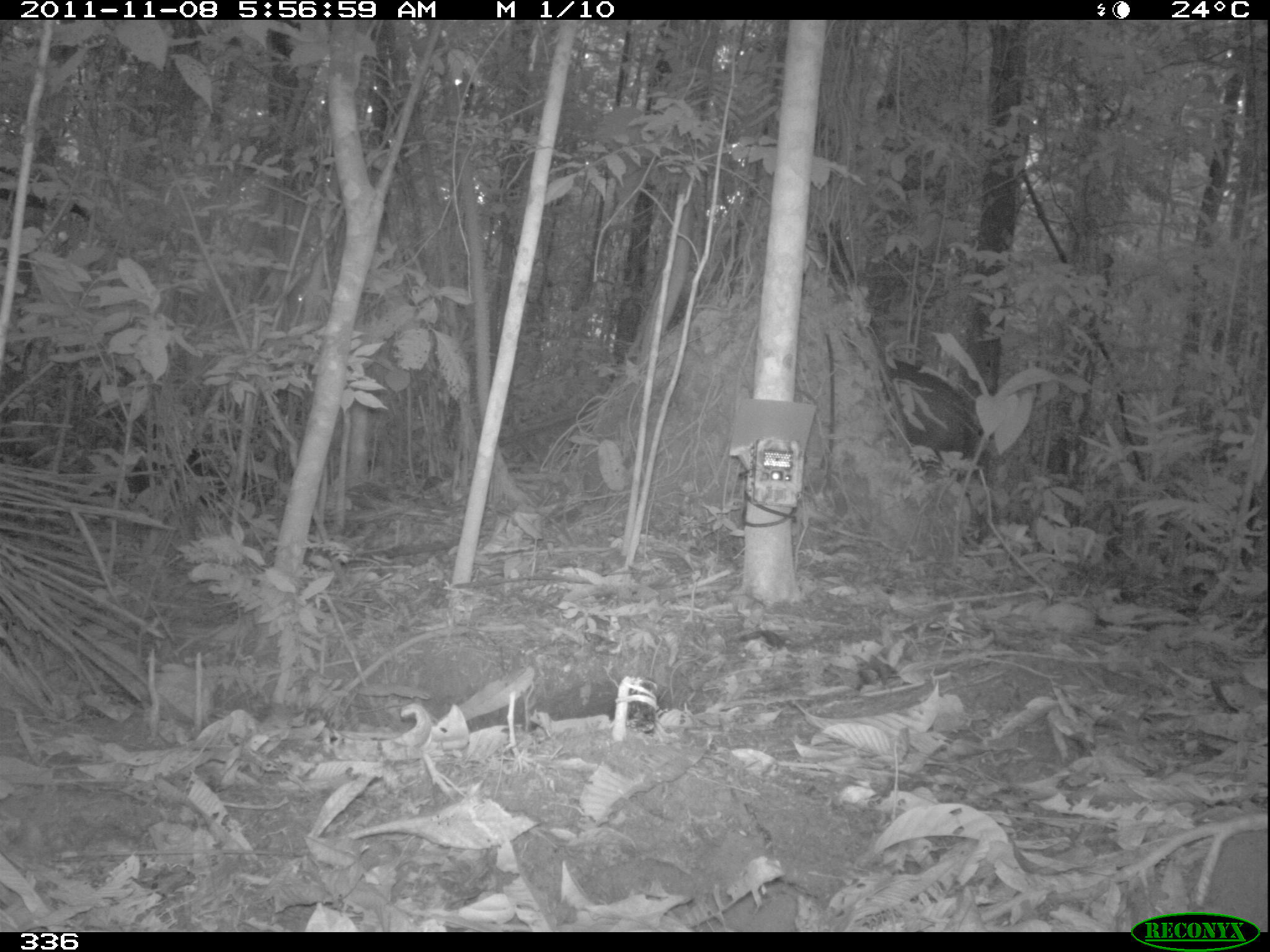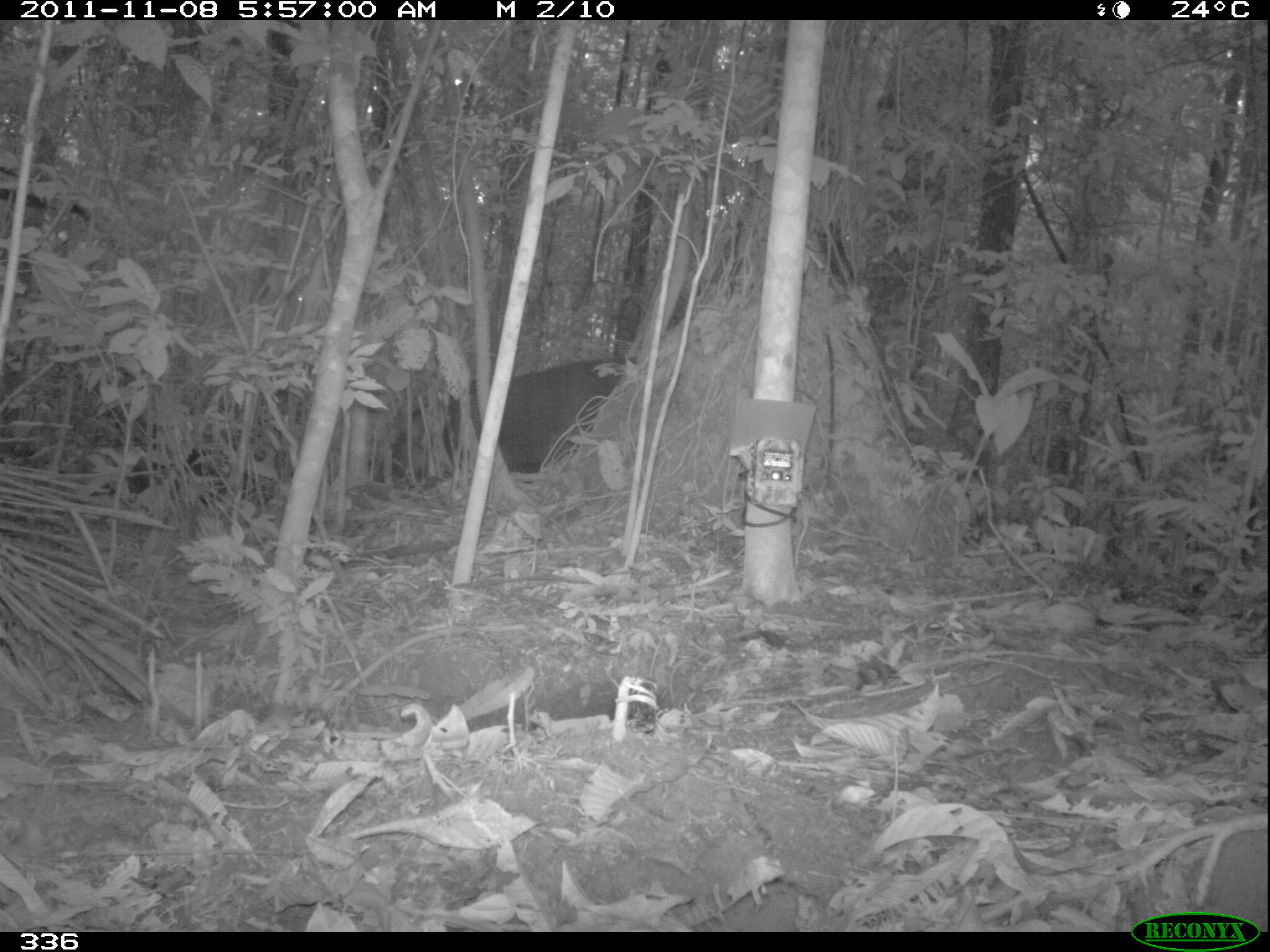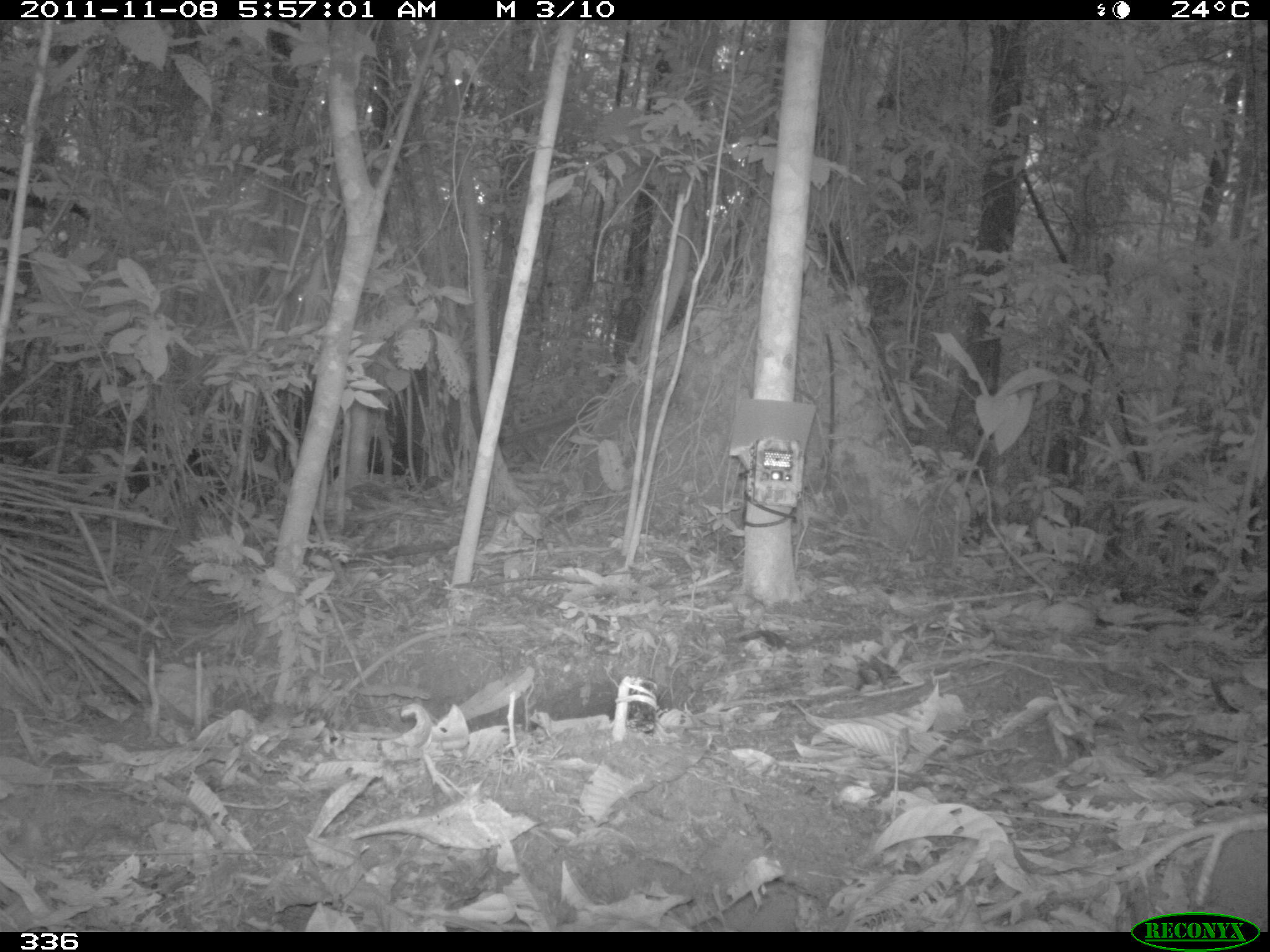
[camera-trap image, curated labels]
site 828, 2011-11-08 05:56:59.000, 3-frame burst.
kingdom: Animalia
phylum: Chordata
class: Mammalia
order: Perissodactyla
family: Tapiridae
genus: Tapirus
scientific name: Tapirus terrestris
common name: south american tapir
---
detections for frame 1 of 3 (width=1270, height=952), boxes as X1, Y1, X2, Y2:
tapirus terrestris: 881, 363, 995, 477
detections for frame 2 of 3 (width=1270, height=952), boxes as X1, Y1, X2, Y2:
tapirus terrestris: 386, 354, 635, 491